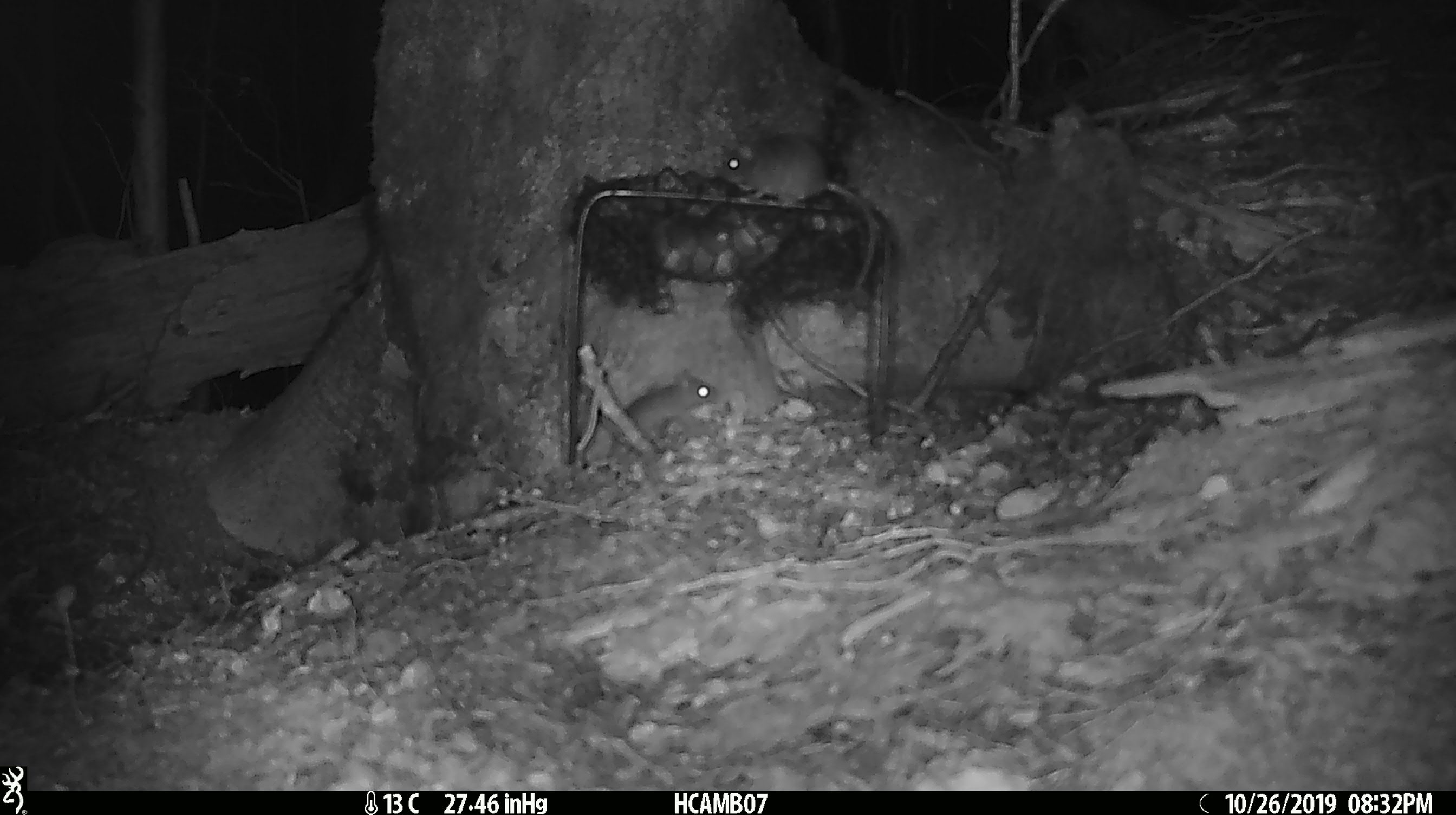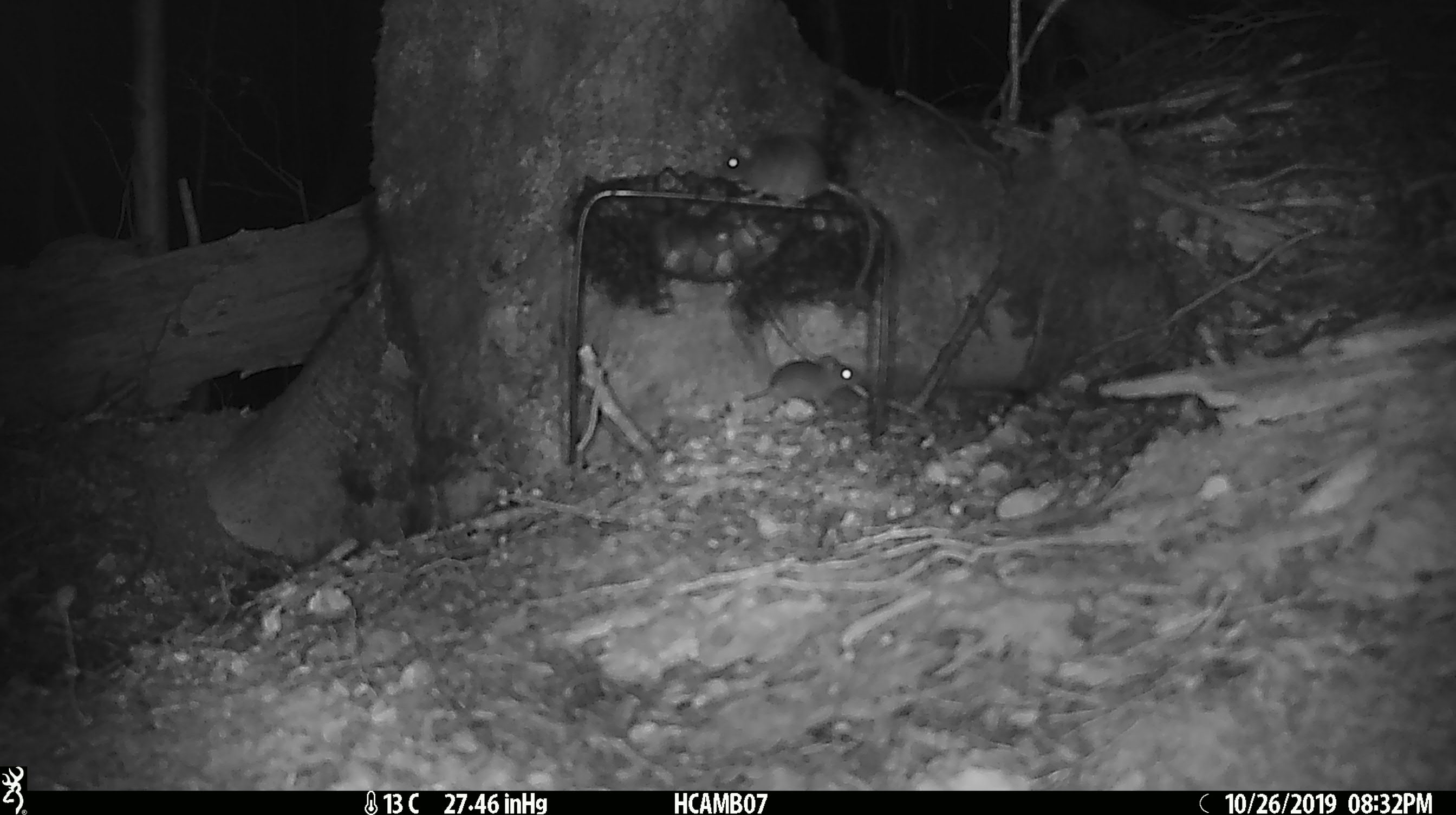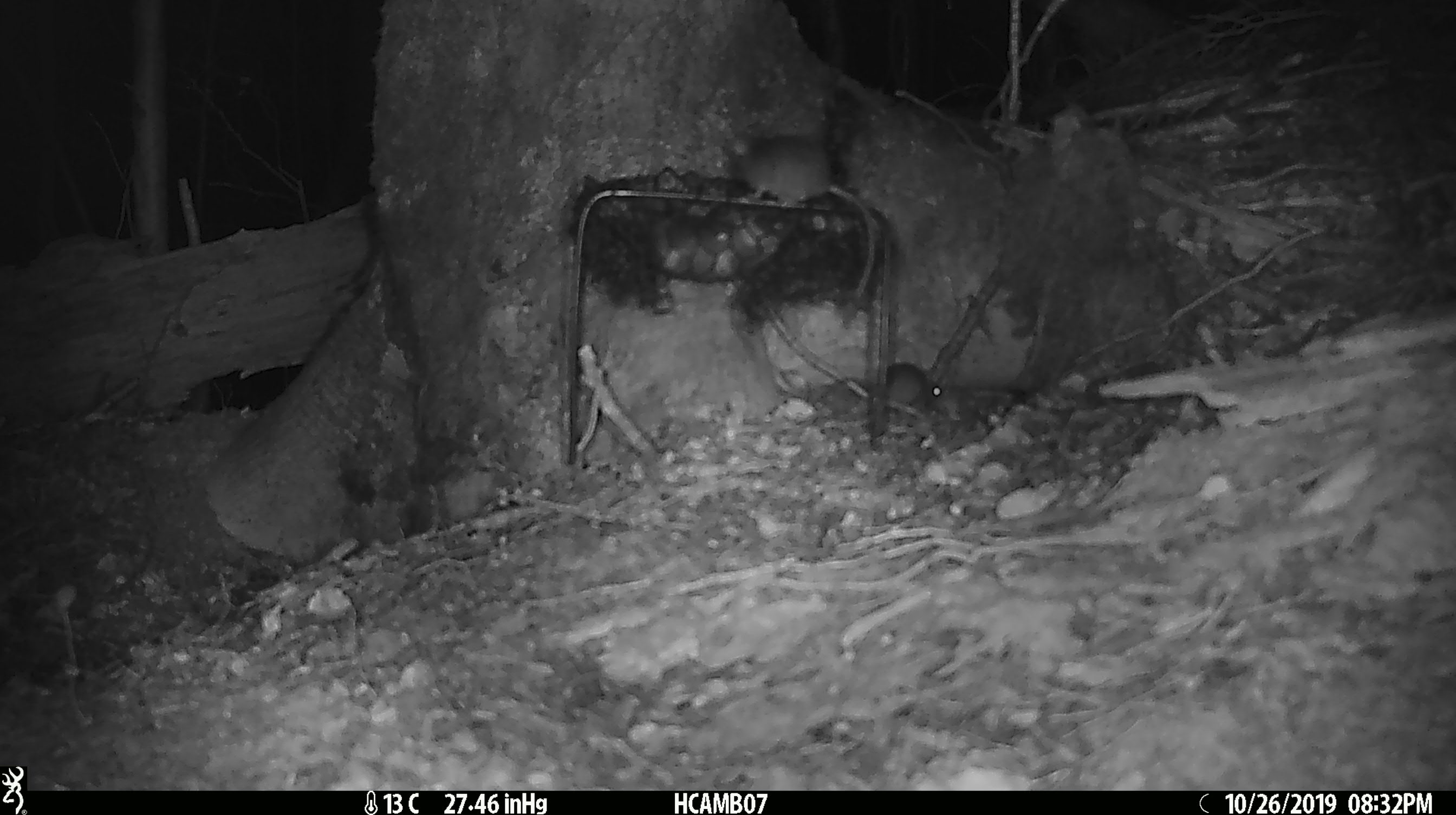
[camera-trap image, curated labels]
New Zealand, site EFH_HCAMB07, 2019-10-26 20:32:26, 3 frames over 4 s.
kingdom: Animalia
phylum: Chordata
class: Mammalia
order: Rodentia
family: Muridae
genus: Mus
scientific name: Mus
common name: mouse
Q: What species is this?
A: Mouse (Mus).